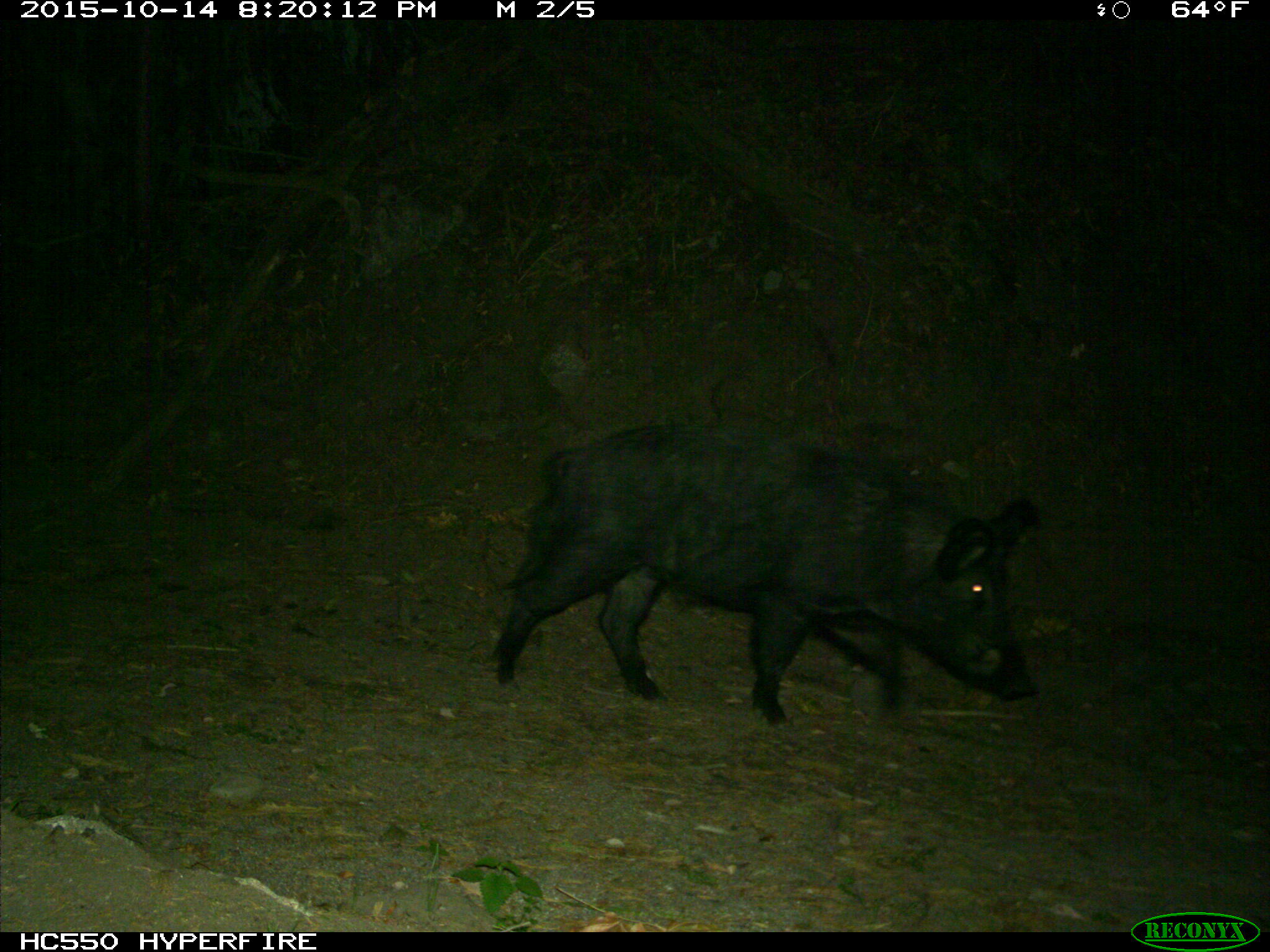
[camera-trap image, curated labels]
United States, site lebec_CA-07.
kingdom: Animalia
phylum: Chordata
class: Mammalia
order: Artiodactyla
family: Suidae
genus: Sus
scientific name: Sus scrofa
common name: wild boar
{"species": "Sus scrofa (wild boar)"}